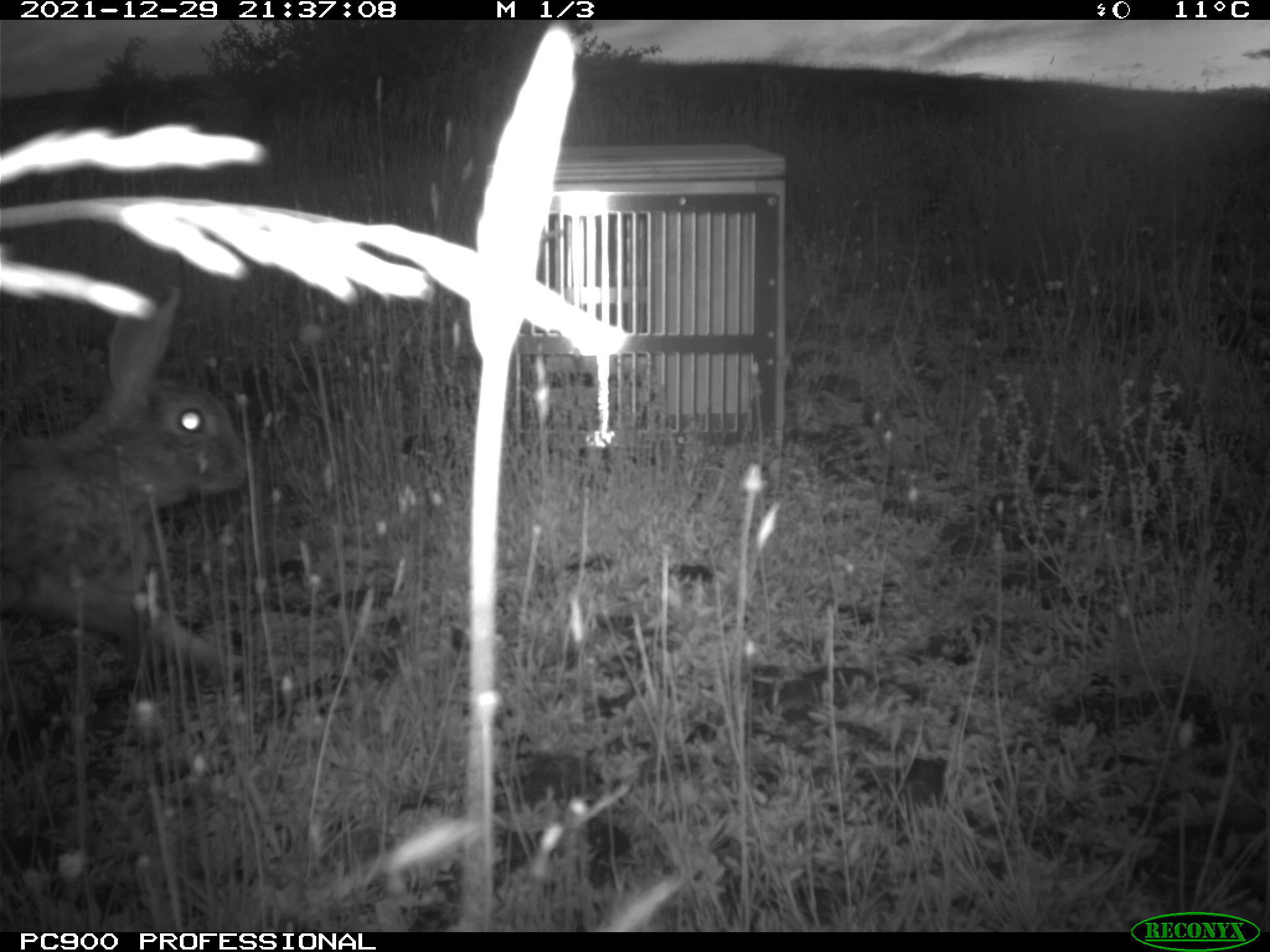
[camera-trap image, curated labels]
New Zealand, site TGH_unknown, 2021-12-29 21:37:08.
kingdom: Animalia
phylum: Chordata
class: Mammalia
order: Lagomorpha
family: Leporidae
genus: Oryctolagus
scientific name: Oryctolagus cuniculus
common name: european rabbit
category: rabbit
Rabbit (european rabbit) (Oryctolagus cuniculus).